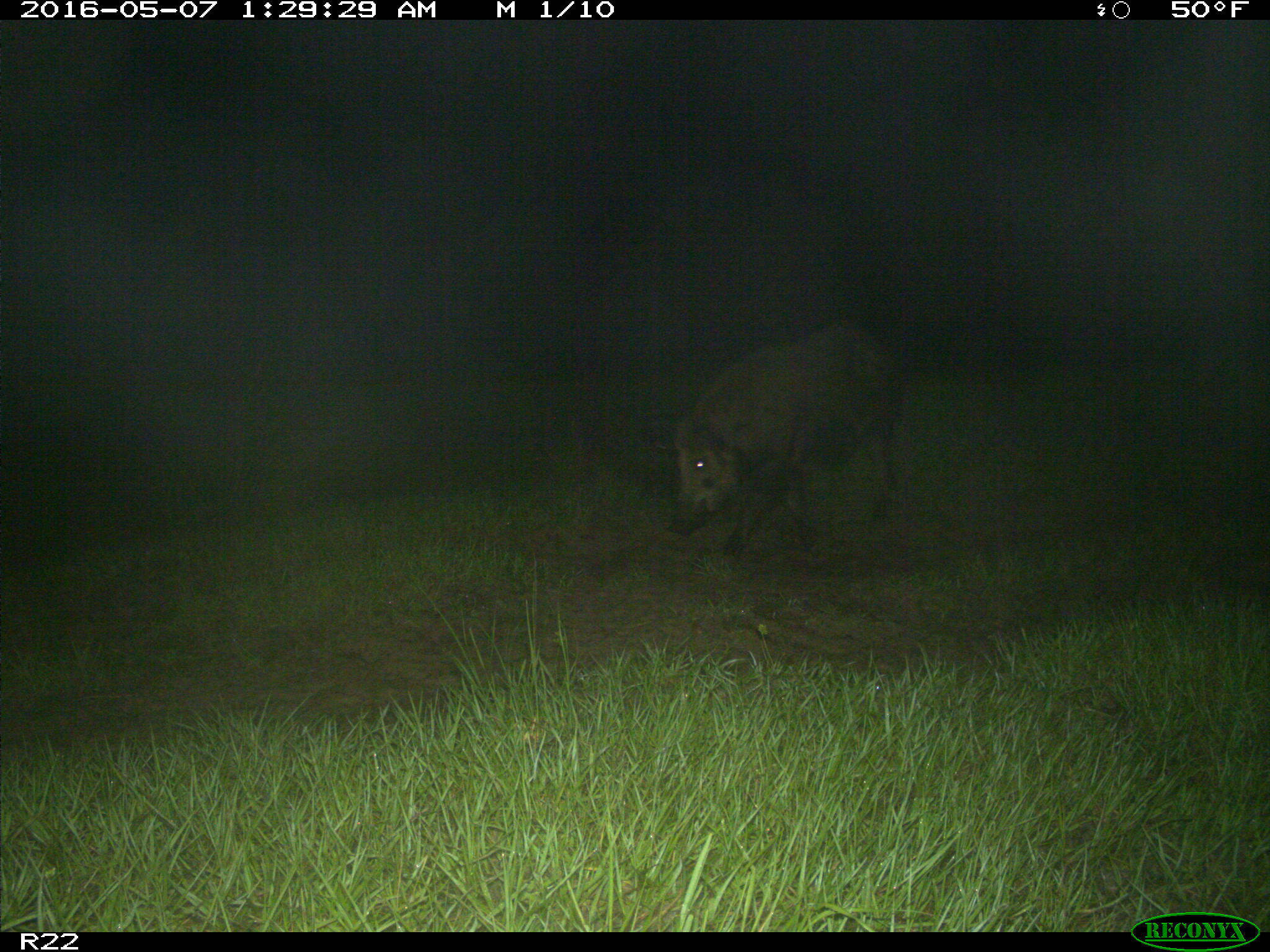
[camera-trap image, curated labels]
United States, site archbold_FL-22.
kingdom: Animalia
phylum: Chordata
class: Mammalia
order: Artiodactyla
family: Suidae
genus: Sus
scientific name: Sus scrofa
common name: wild boar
Sus scrofa (wild boar).